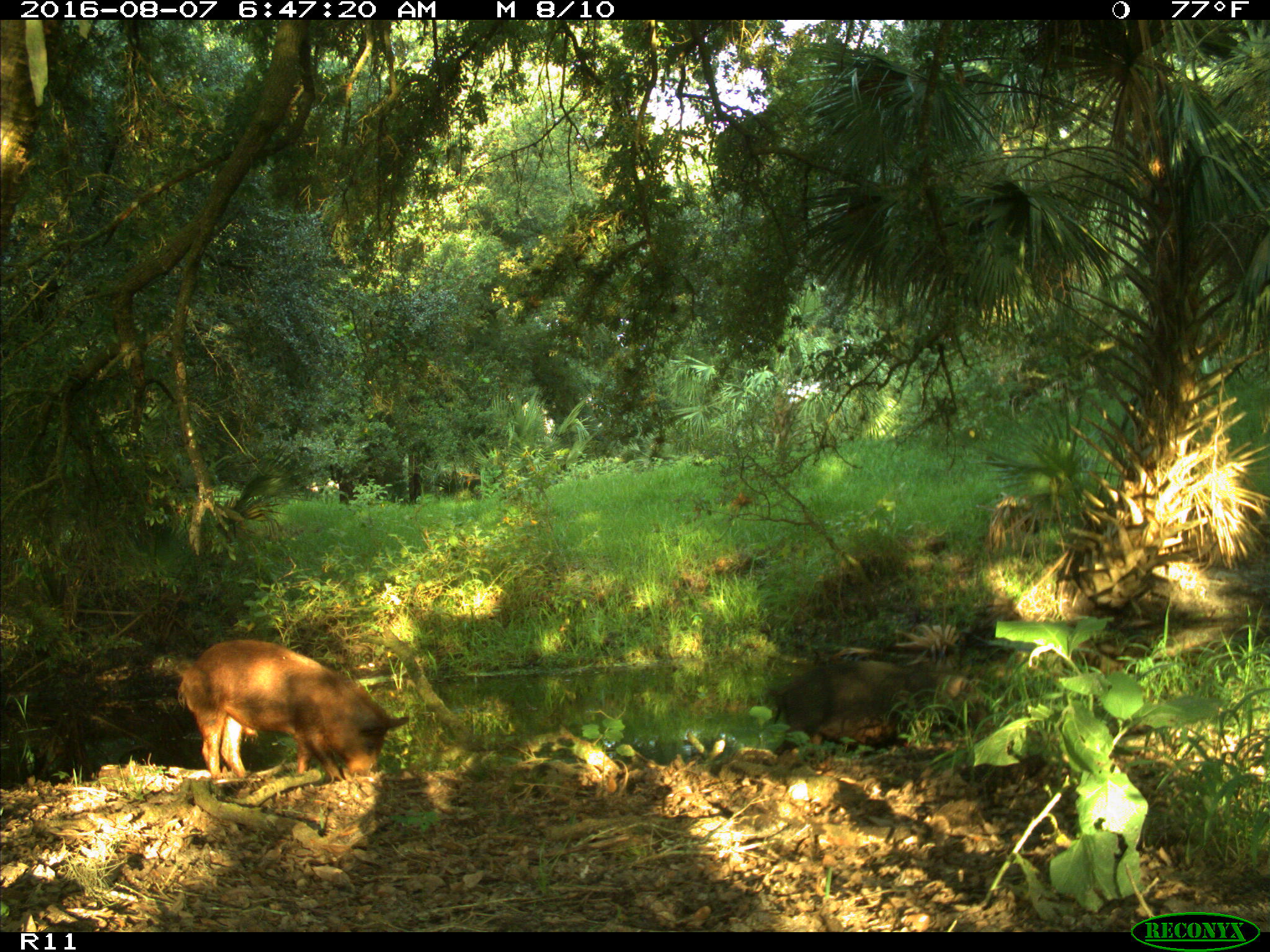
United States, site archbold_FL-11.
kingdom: Animalia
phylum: Chordata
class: Mammalia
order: Artiodactyla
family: Suidae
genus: Sus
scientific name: Sus scrofa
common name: wild boar